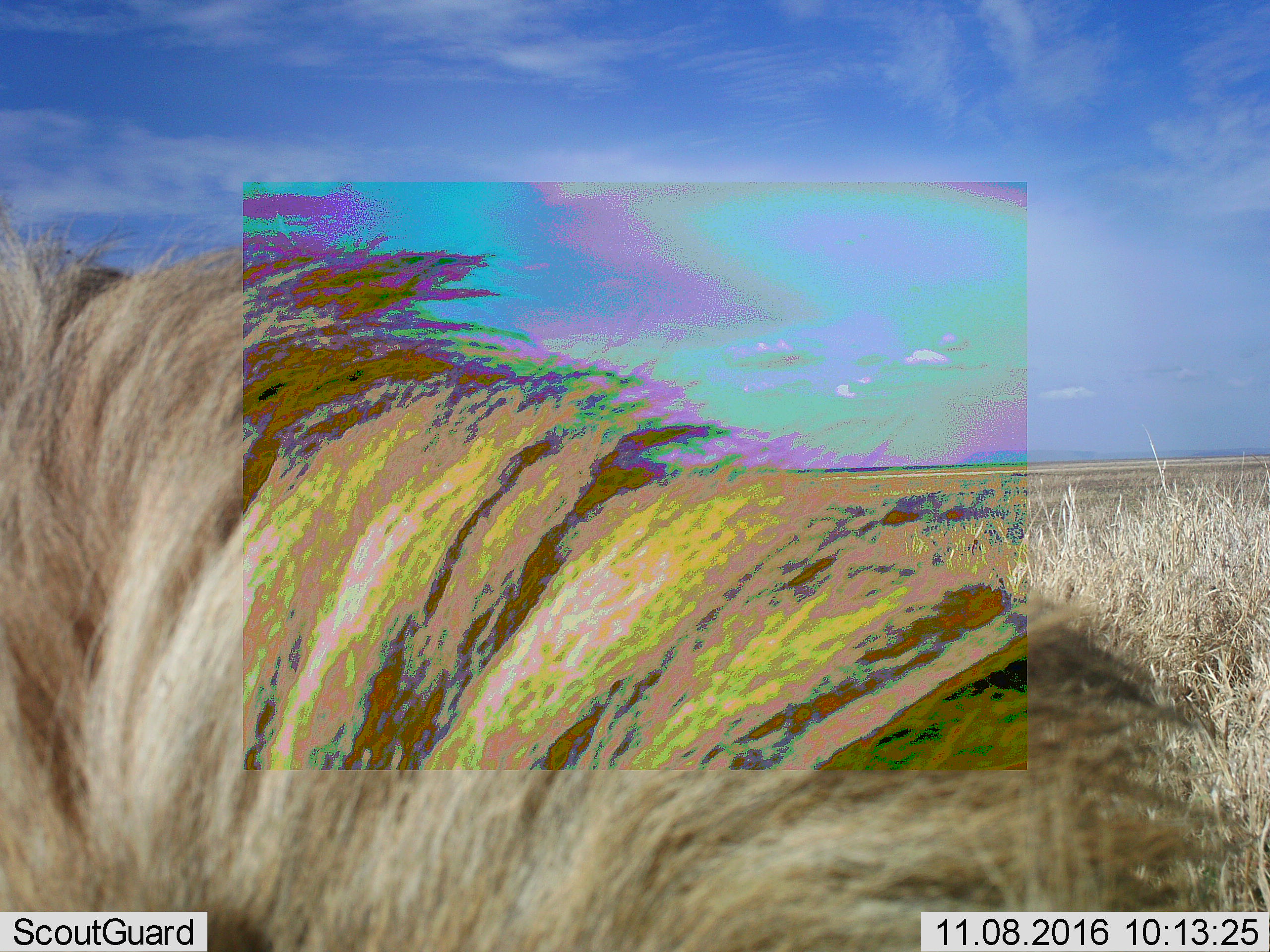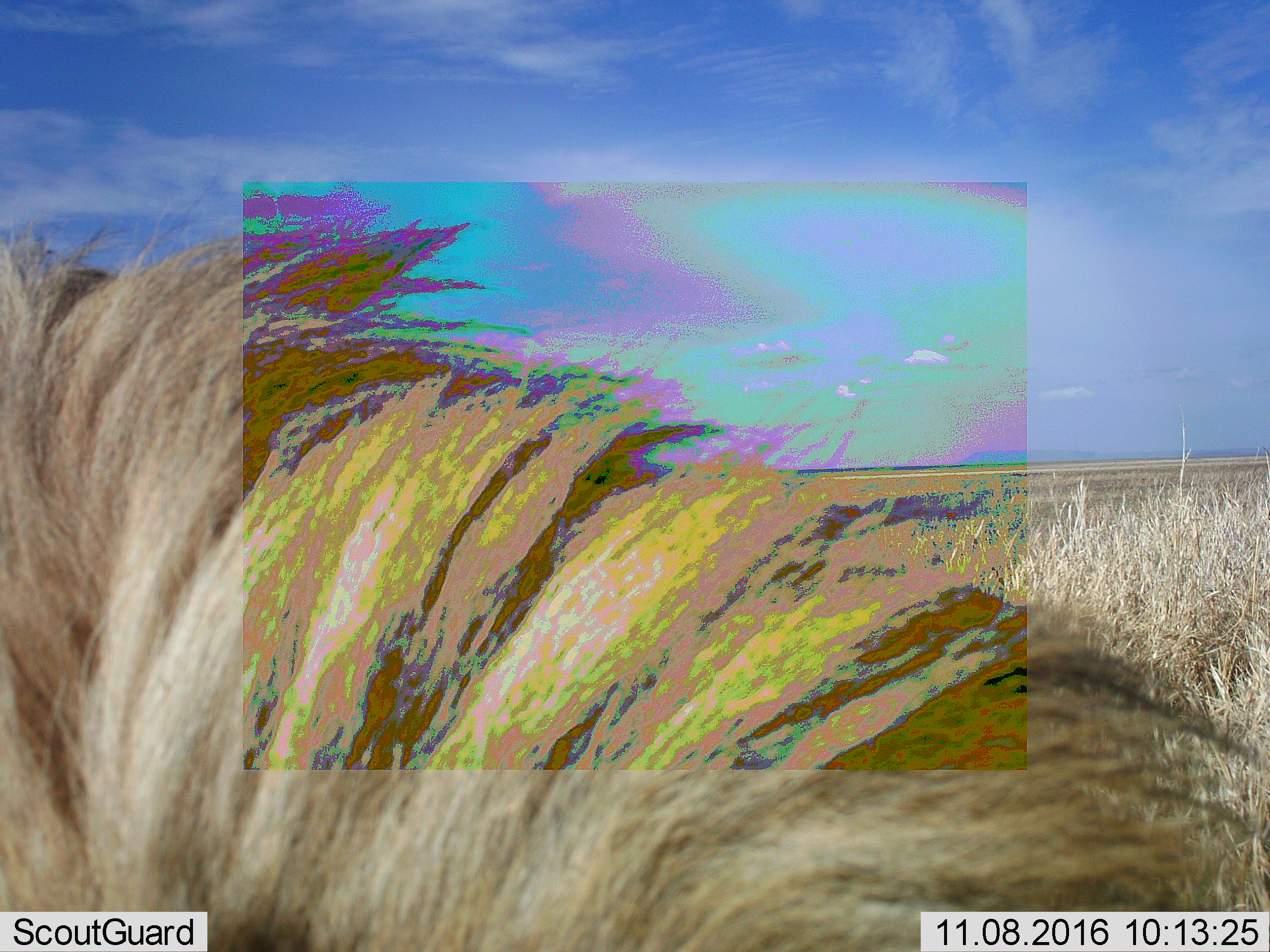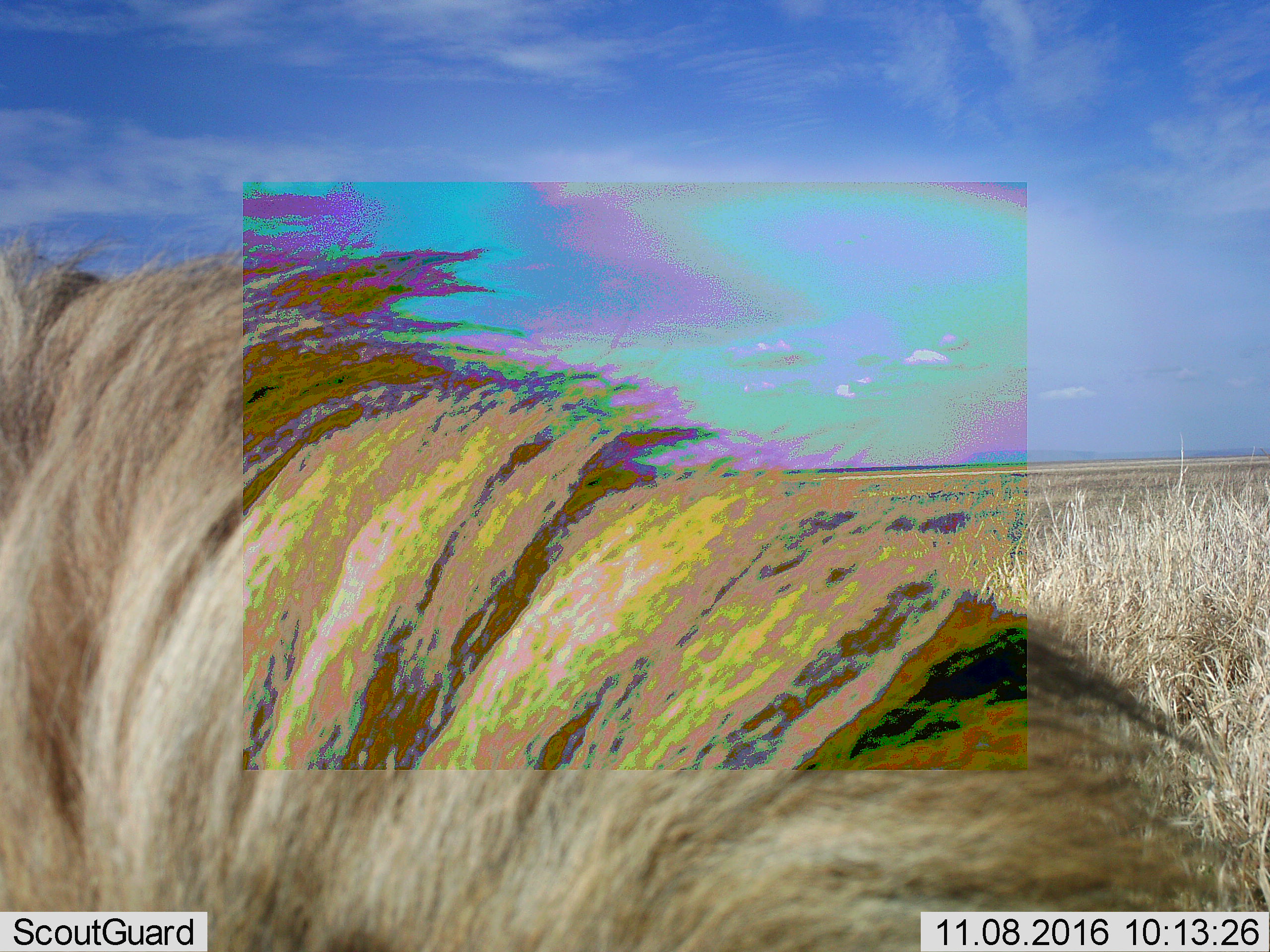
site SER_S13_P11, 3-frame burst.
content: unidentified animal